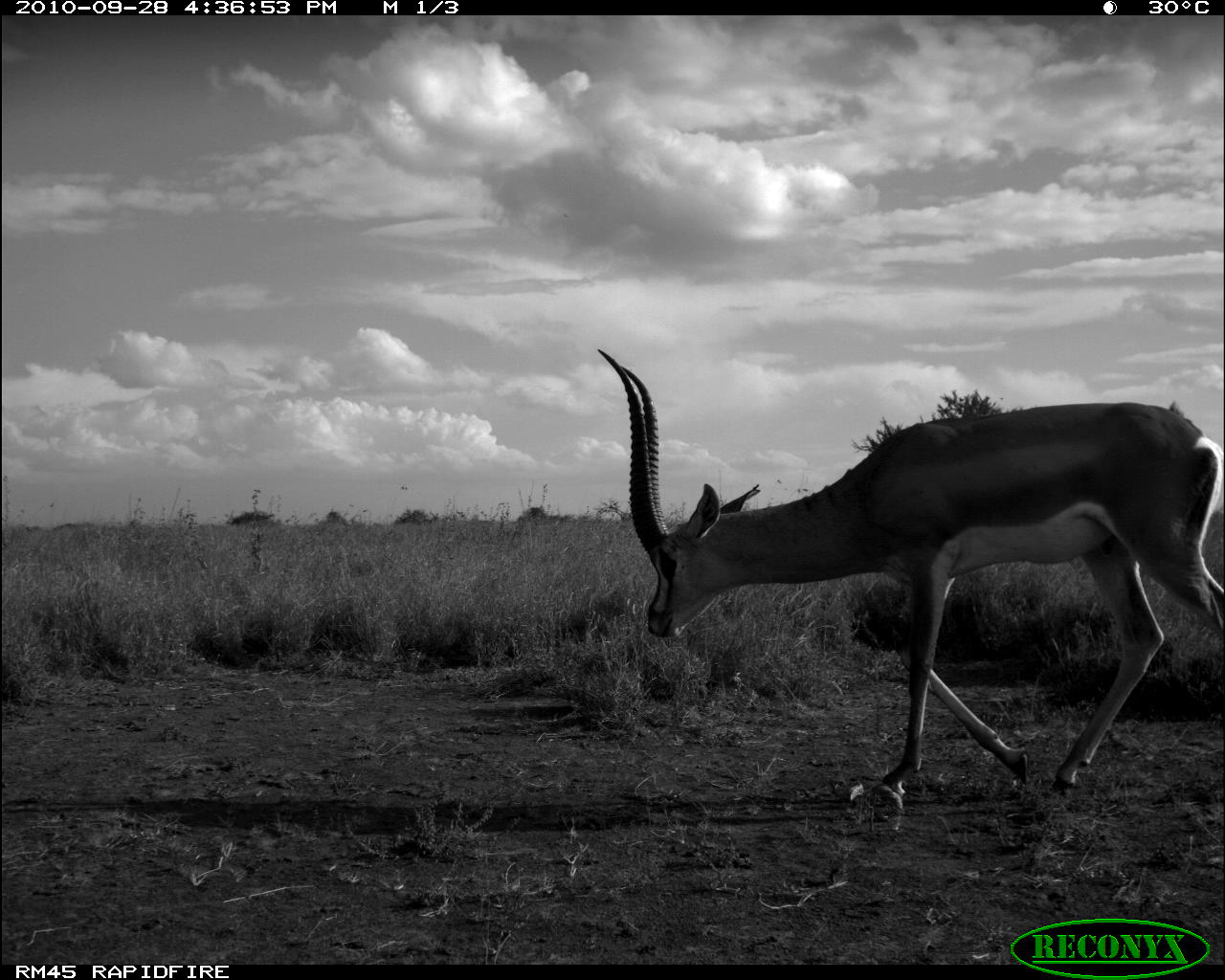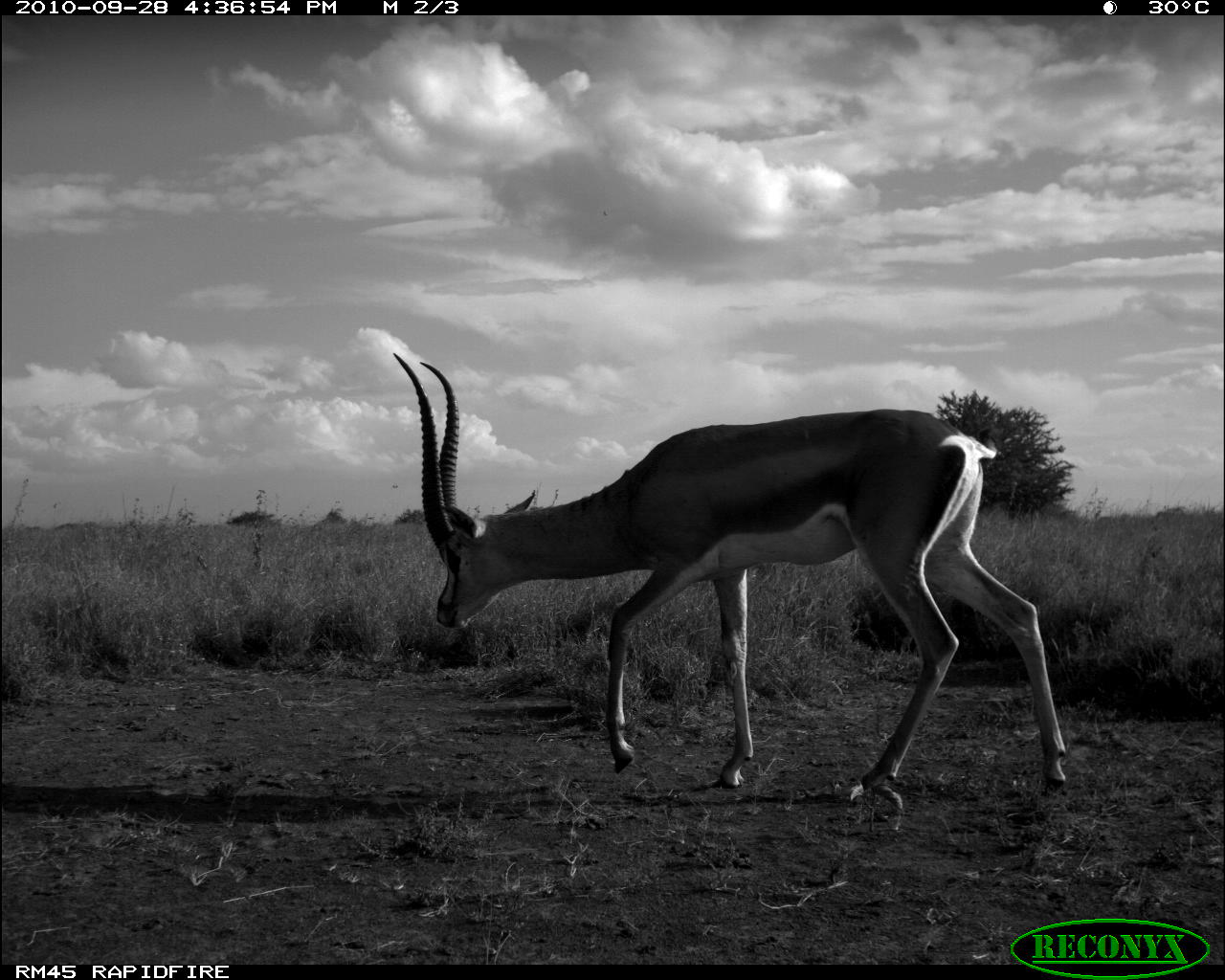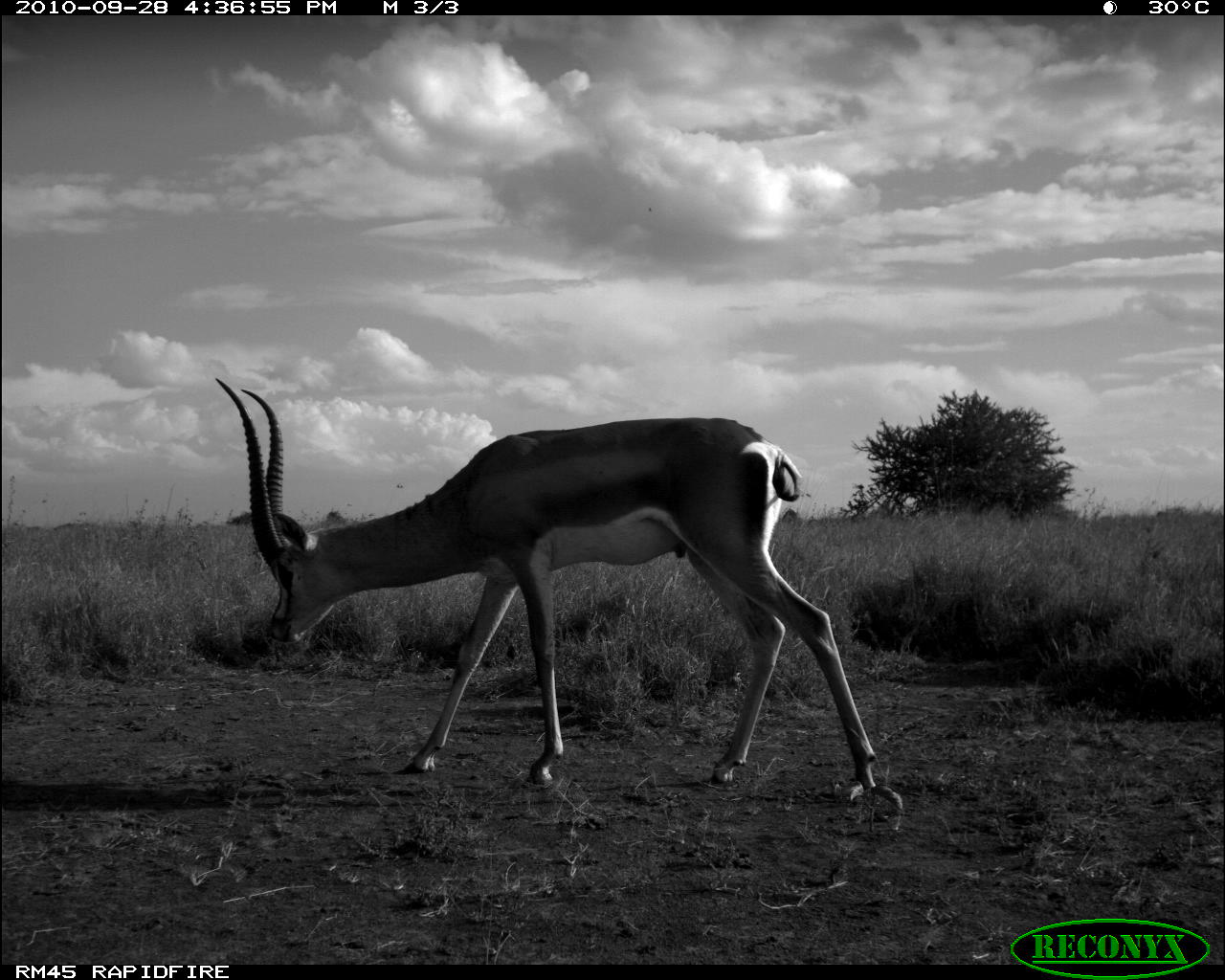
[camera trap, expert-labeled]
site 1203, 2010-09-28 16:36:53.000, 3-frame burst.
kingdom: Animalia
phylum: Chordata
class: Mammalia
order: Artiodactyla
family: Bovidae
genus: Nanger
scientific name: Nanger granti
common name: grant's gazelle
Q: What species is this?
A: Nanger granti (grant's gazelle).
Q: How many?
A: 1.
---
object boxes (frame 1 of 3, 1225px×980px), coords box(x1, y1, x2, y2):
nanger granti: box(591, 344, 1225, 819)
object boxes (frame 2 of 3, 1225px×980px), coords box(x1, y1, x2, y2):
nanger granti: box(385, 347, 1075, 815)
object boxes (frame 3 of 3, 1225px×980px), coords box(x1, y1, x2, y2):
nanger granti: box(204, 370, 877, 815)